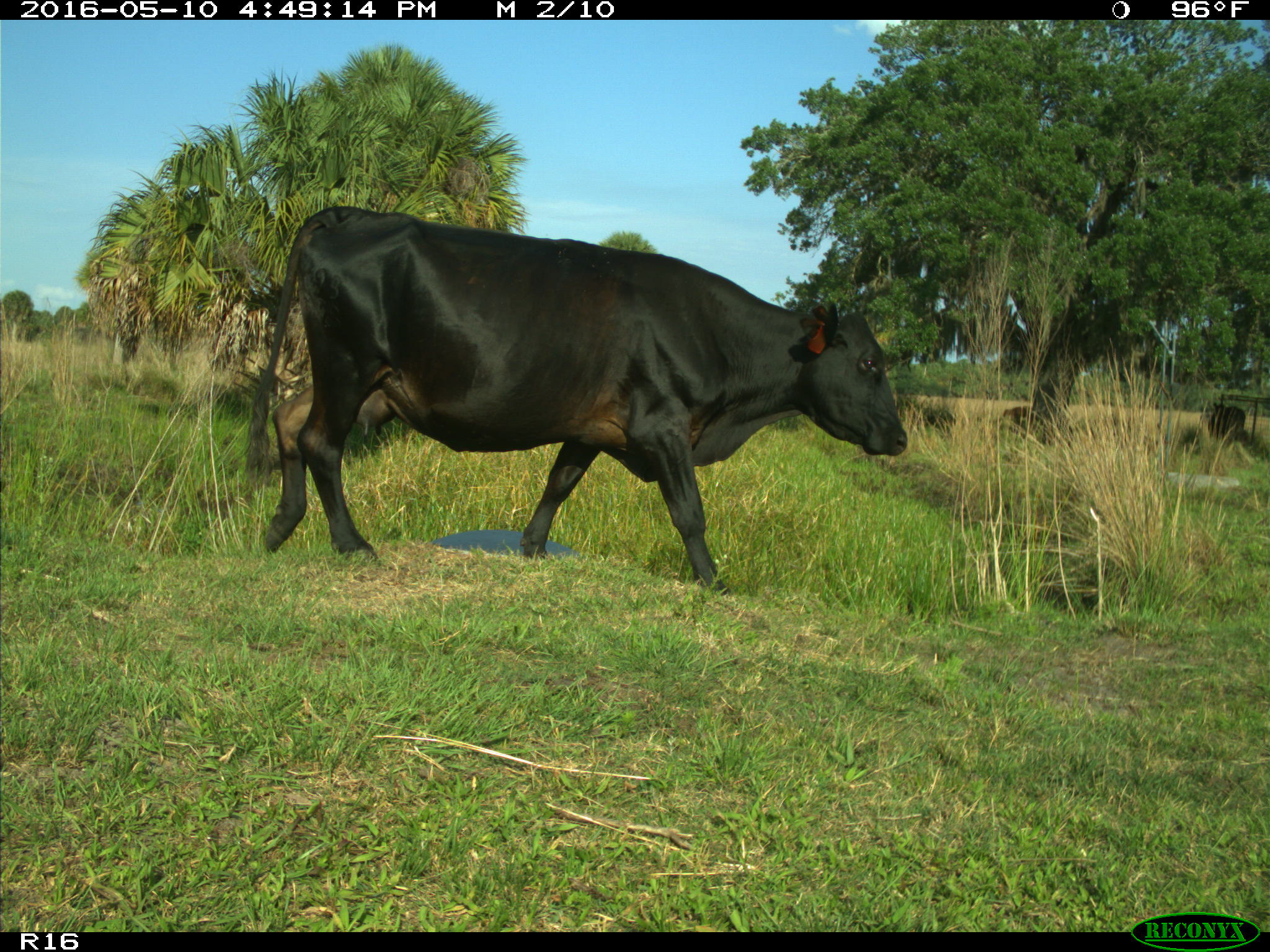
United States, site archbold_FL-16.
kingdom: Animalia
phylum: Chordata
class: Mammalia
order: Artiodactyla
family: Bovidae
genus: Bos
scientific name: Bos taurus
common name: domestic cow